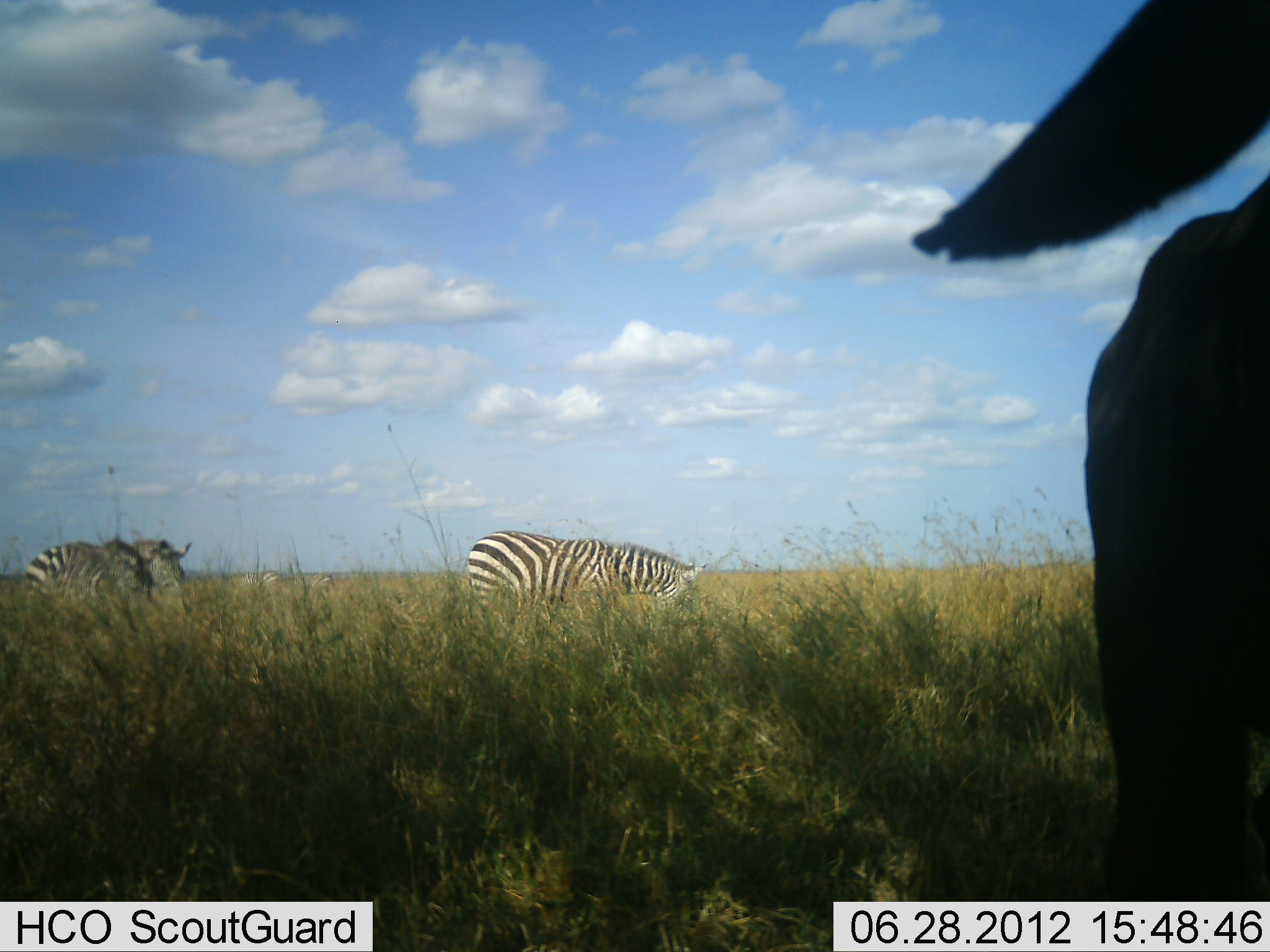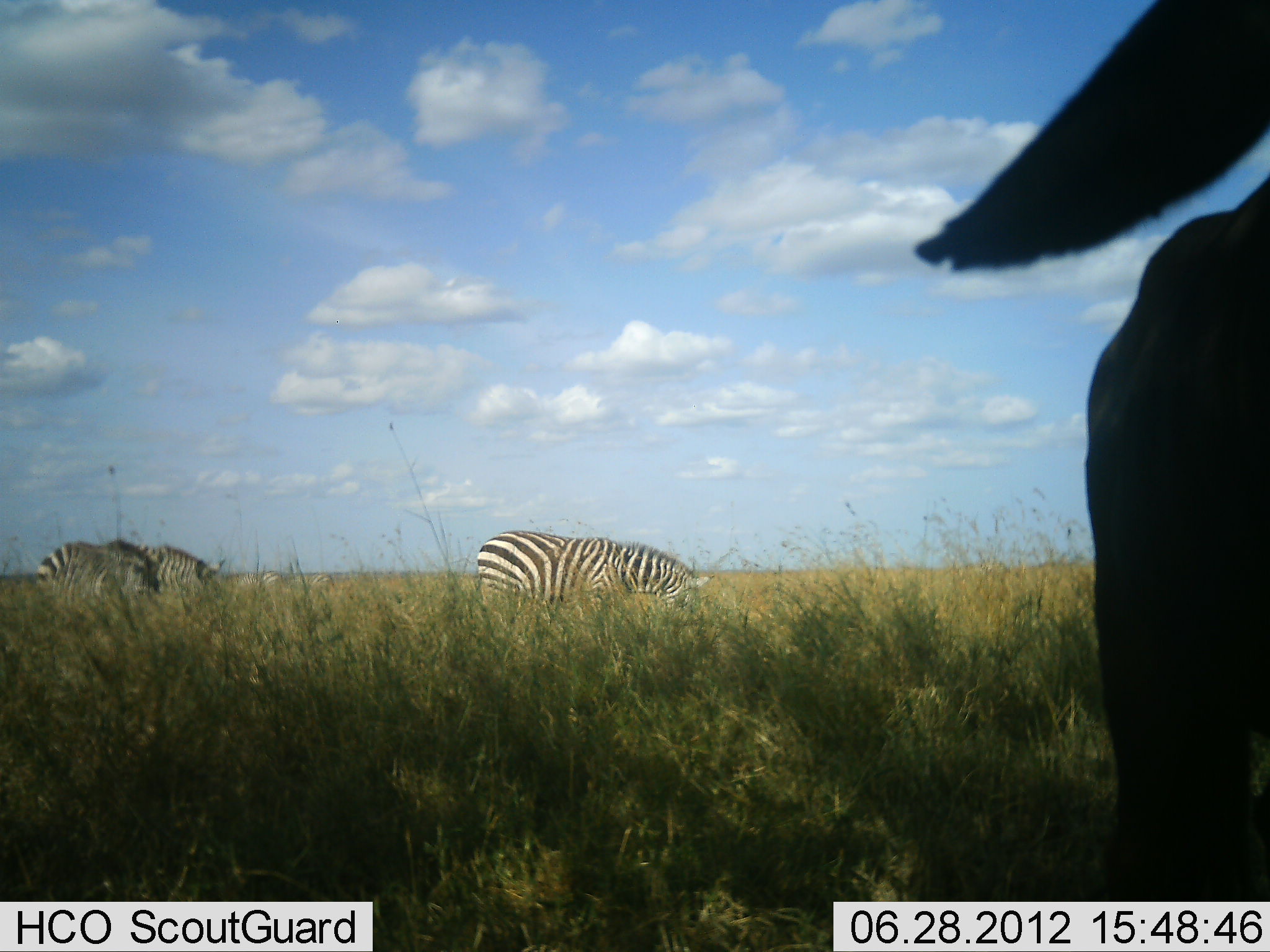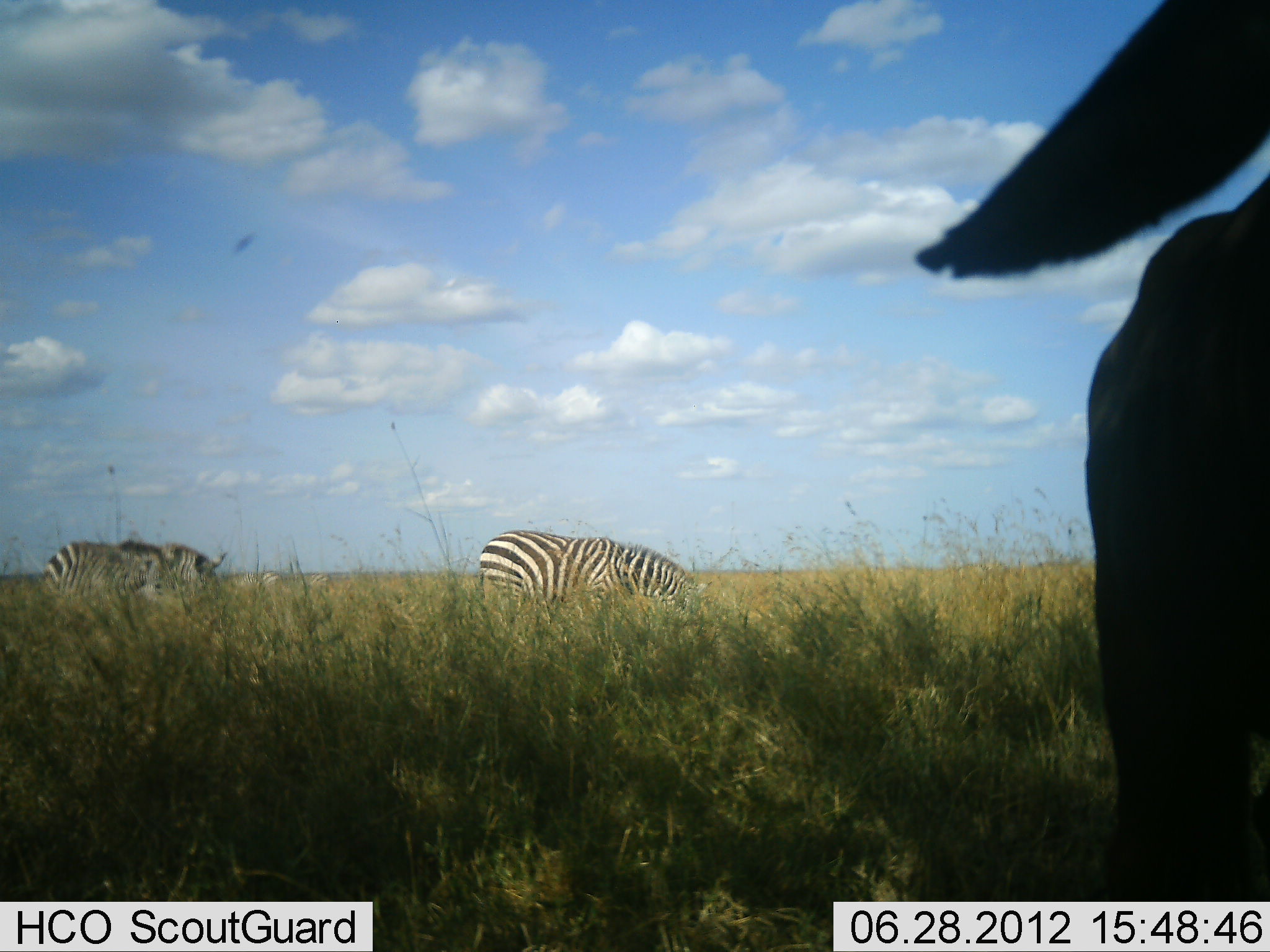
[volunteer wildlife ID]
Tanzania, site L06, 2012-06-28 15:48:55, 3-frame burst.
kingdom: Animalia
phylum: Chordata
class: Mammalia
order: Perissodactyla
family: Equidae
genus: Equus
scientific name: Equus quagga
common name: plains zebra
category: zebra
Zebra (plains zebra) (Equus quagga), count 3. Behavior (volunteer vote fractions): standing 43%, resting 0%, moving 7%, interacting 14%. Young present (vote fraction): 0%. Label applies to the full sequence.